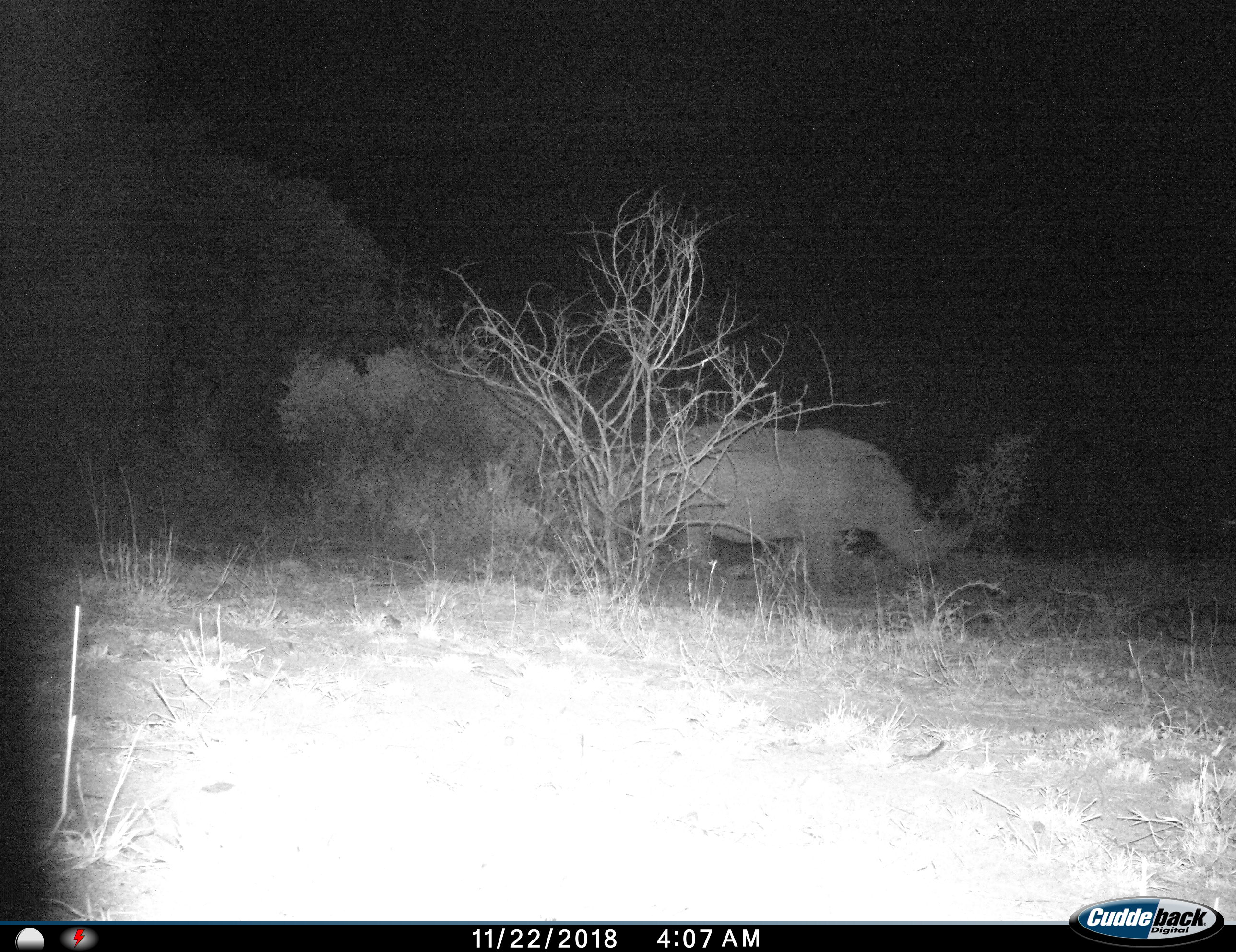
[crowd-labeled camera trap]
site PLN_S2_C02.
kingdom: Animalia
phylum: Chordata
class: Mammalia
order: Perissodactyla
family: Rhinocerotidae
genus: Ceratotherium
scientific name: Ceratotherium simum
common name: white rhinoceros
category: rhinoceroswhite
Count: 1.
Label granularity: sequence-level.